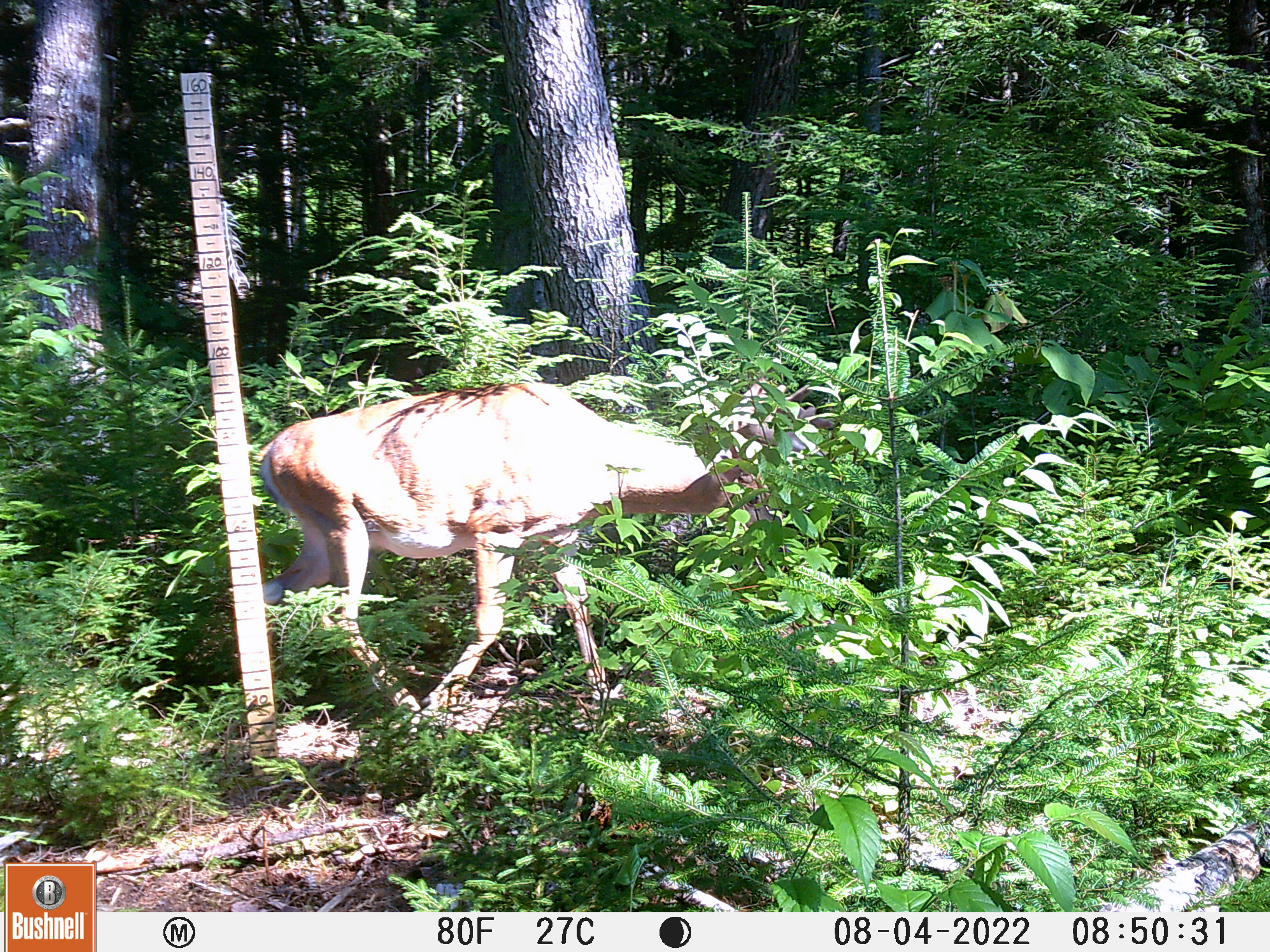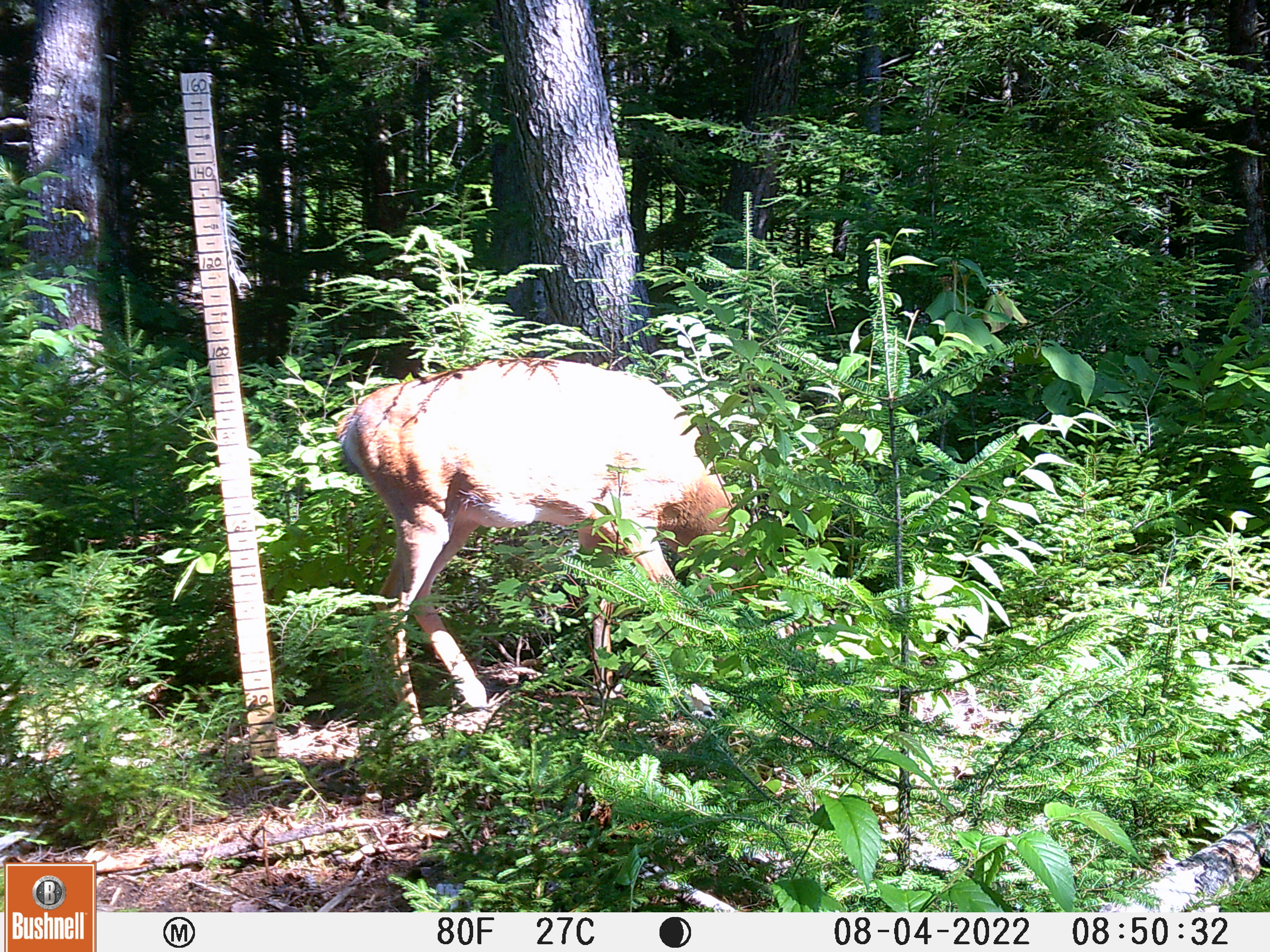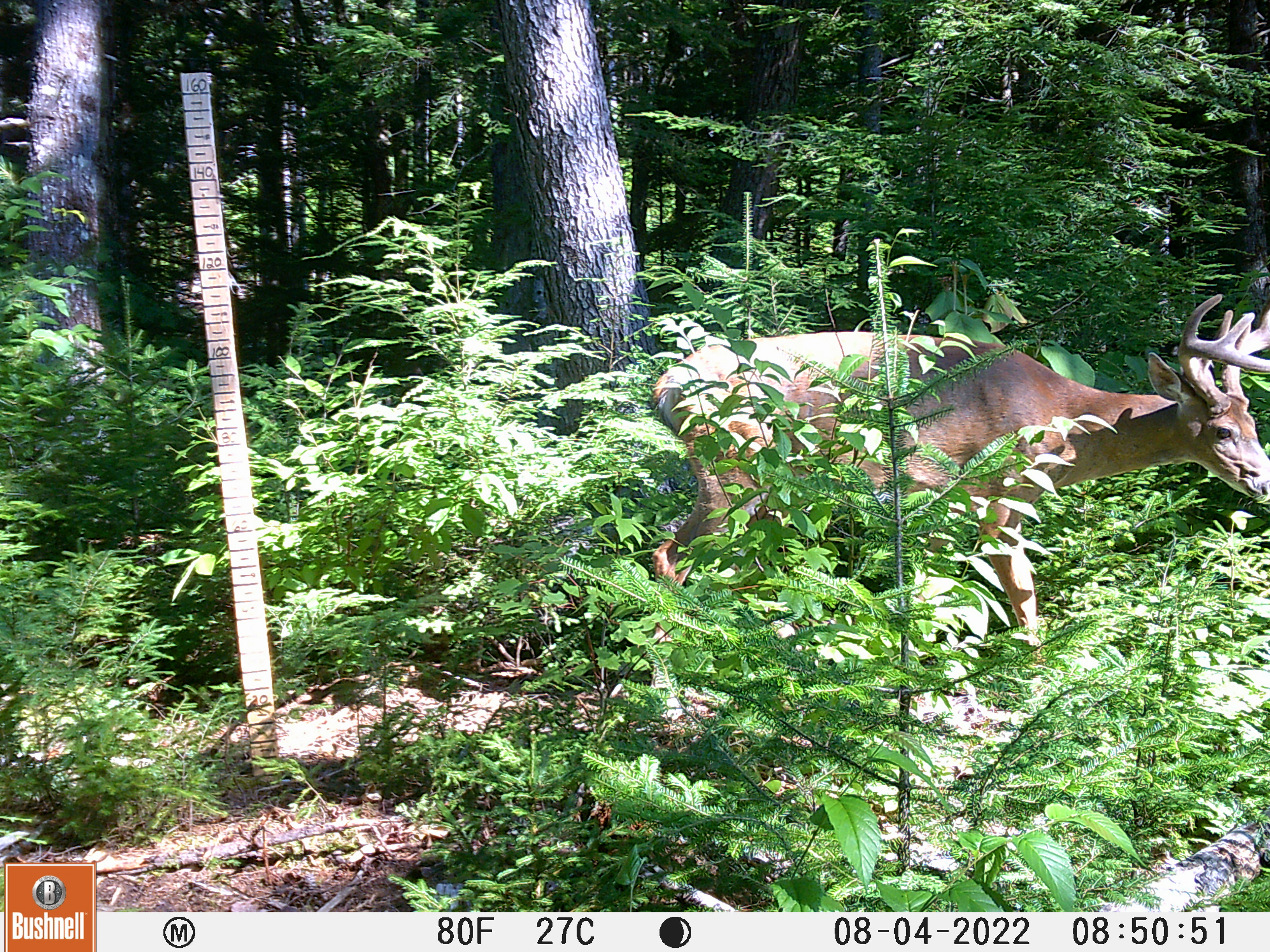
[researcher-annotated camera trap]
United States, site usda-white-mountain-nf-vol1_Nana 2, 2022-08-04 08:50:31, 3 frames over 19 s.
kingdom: Animalia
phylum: Chordata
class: Mammalia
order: Artiodactyla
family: Cervidae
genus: Odocoileus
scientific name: Odocoileus virginianus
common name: white-tailed deer